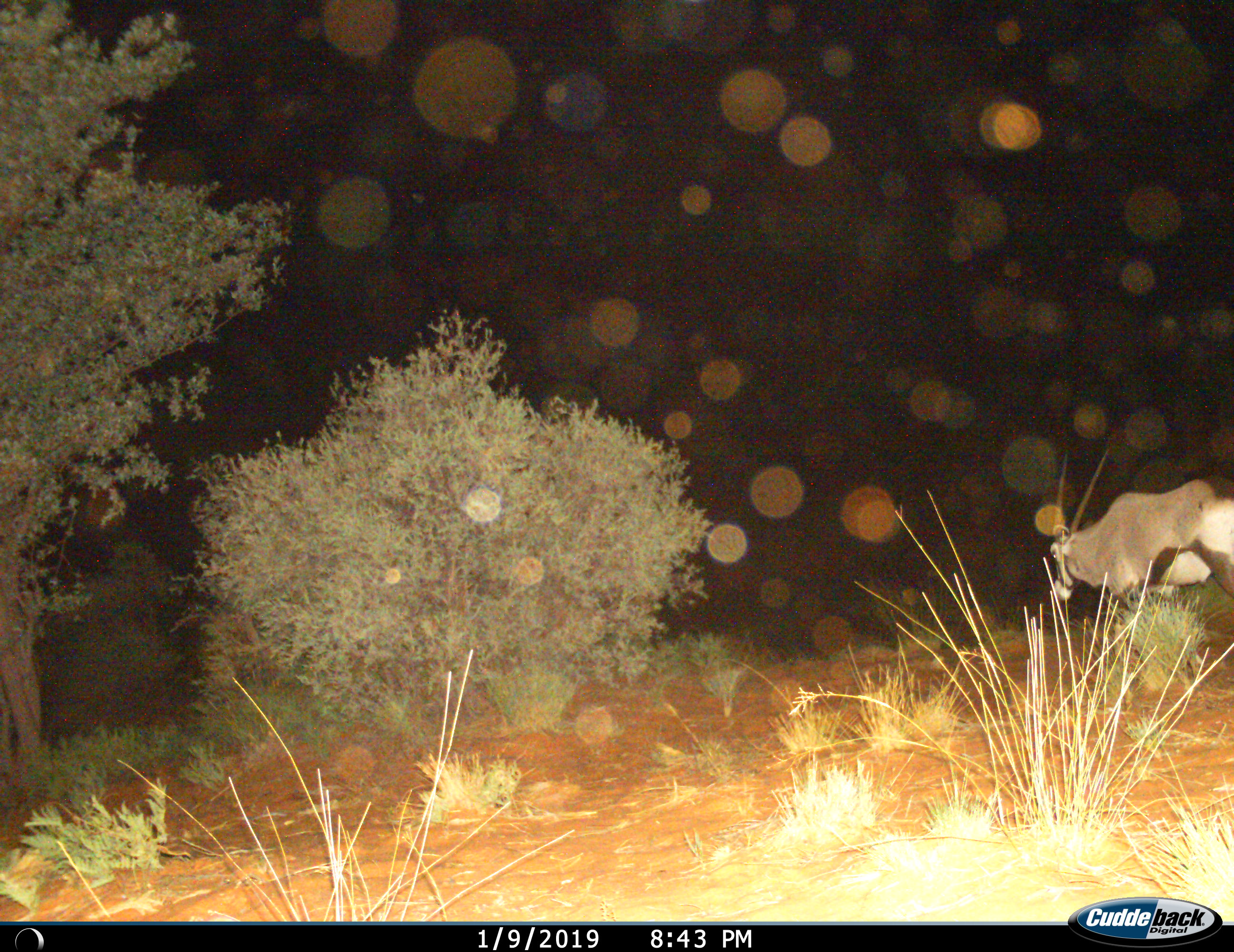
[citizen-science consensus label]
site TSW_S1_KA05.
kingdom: Animalia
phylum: Chordata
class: Mammalia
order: Artiodactyla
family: Bovidae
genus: Oryx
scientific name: Oryx gazella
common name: gemsbok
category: oryx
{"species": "oryx (gemsbok) (Oryx gazella)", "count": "1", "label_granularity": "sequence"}